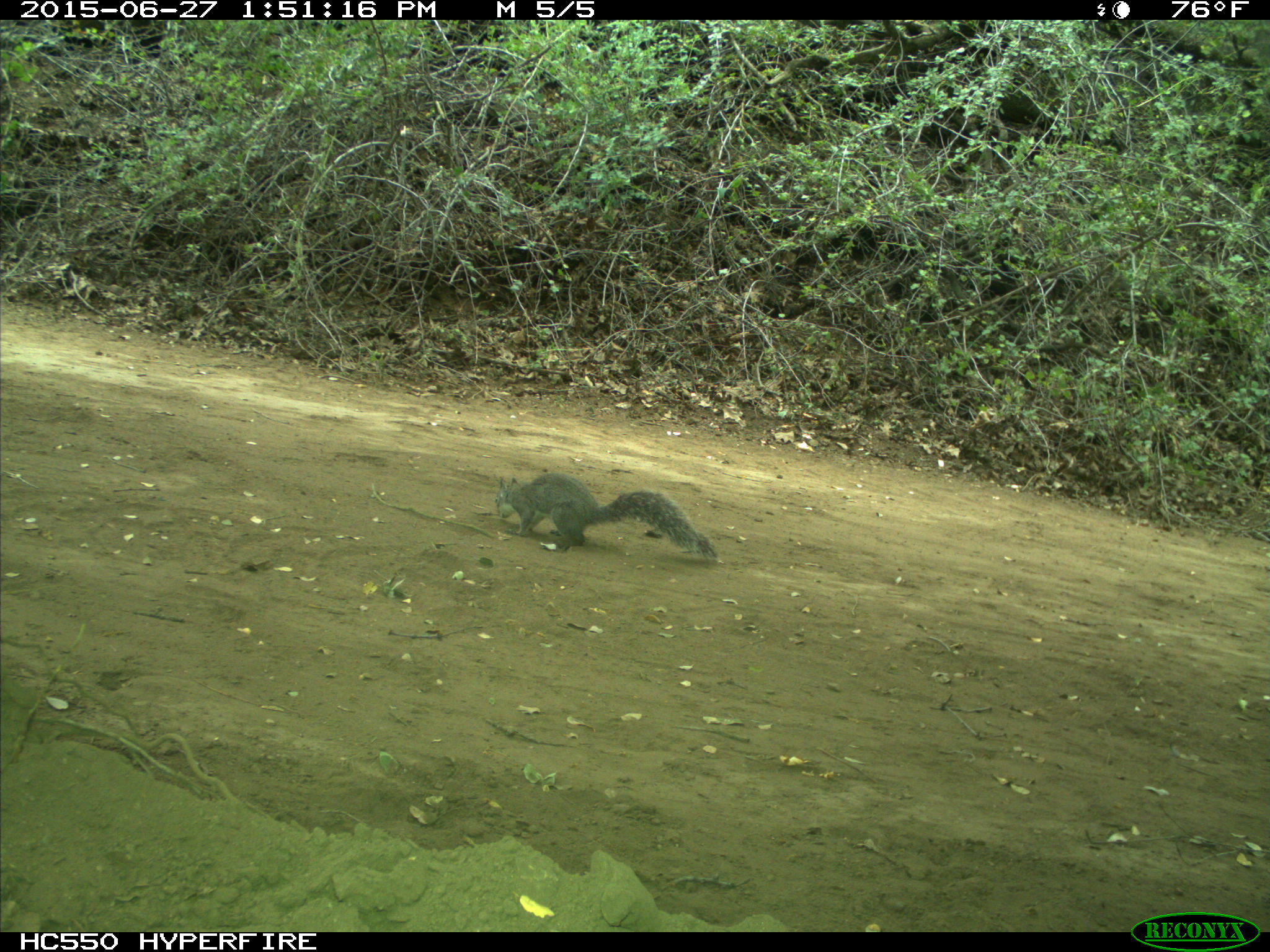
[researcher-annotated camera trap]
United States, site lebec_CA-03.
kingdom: Animalia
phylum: Chordata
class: Mammalia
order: Rodentia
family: Sciuridae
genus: Sciurus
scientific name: Sciurus carolinensis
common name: eastern gray squirrel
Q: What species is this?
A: Sciurus carolinensis (eastern gray squirrel).